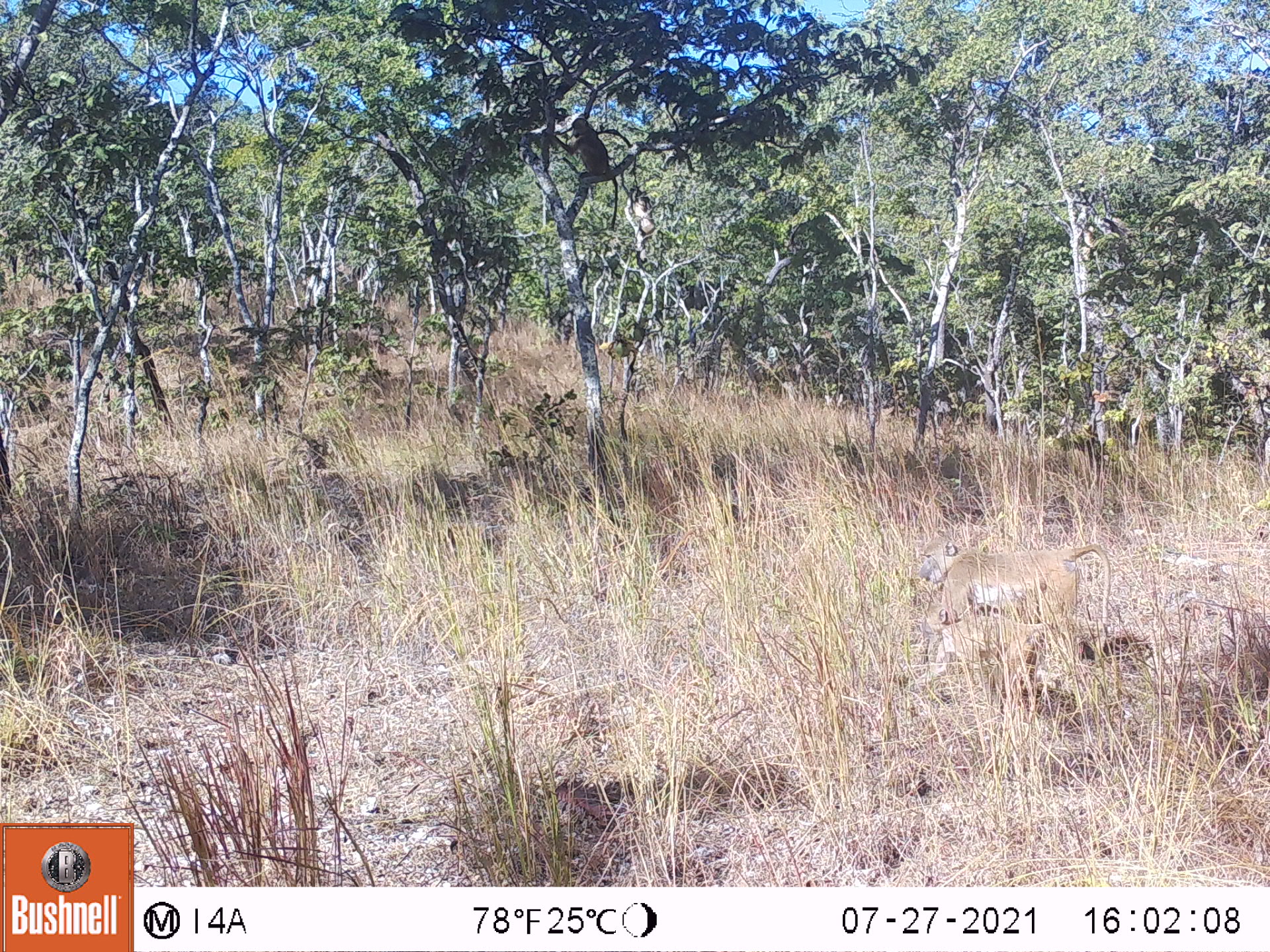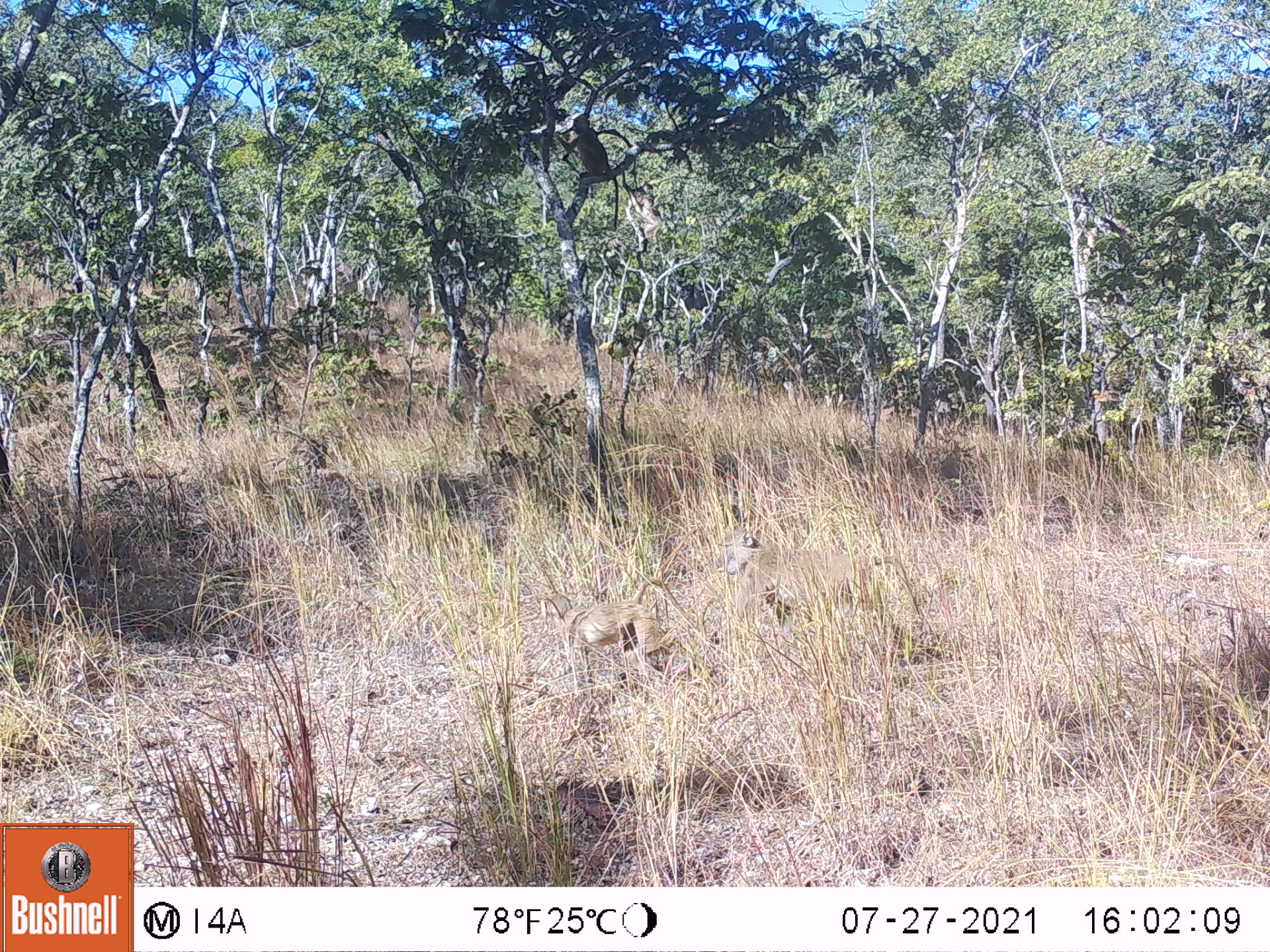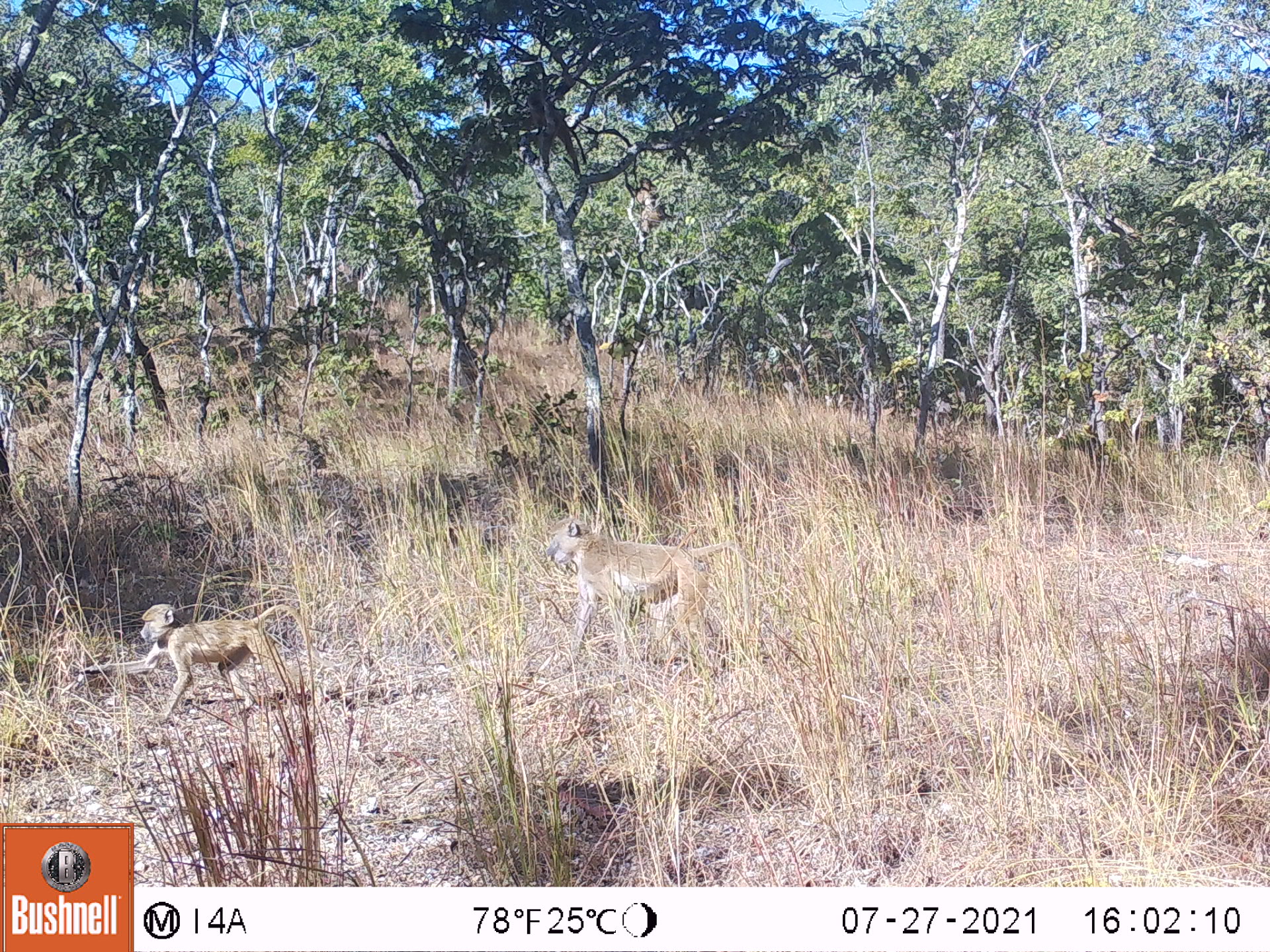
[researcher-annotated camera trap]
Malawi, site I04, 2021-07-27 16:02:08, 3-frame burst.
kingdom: Animalia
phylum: Chordata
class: Mammalia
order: Primates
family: Cercopithecidae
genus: Papio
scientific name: Papio cynocephalus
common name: yellow baboon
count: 4